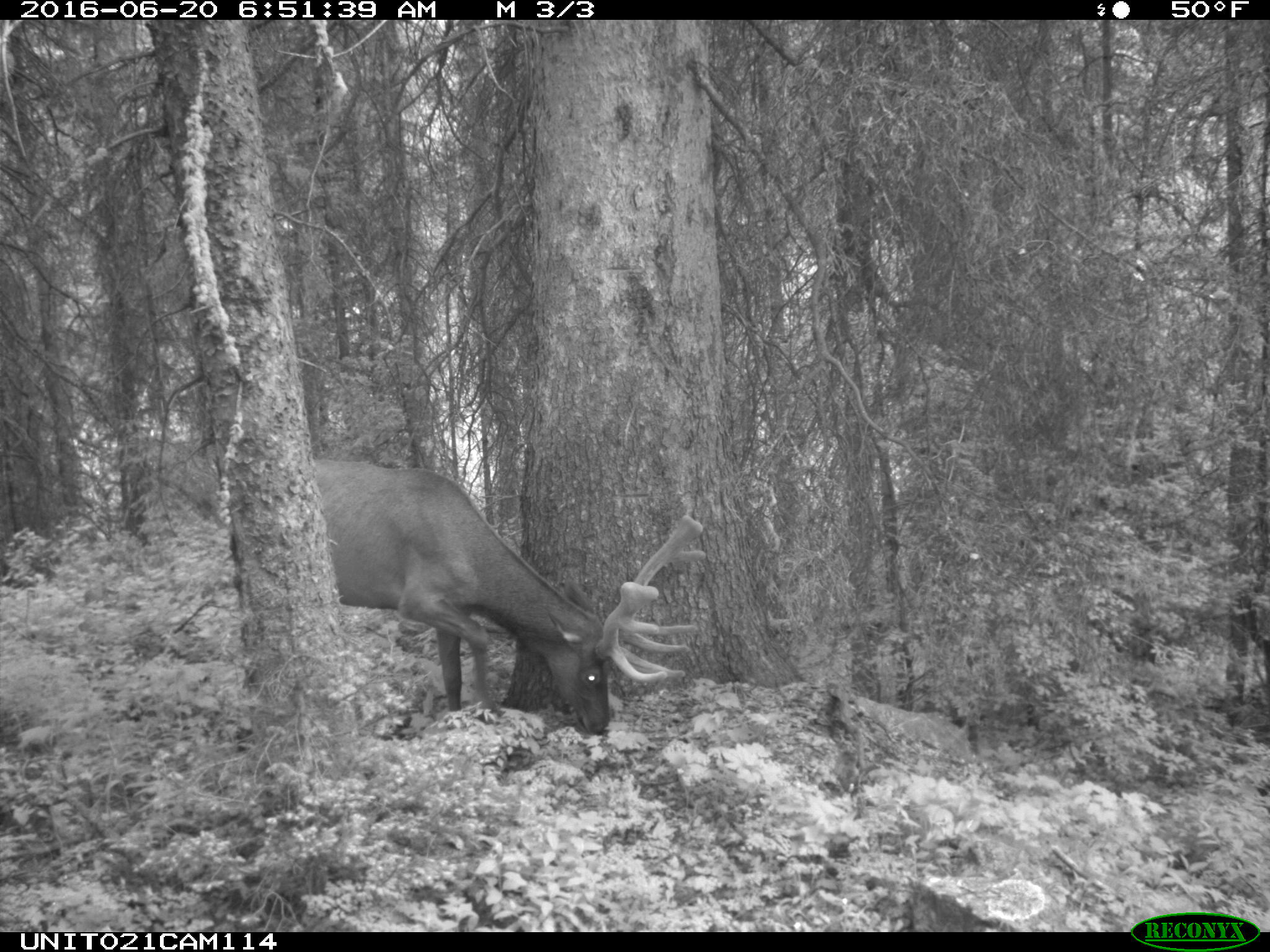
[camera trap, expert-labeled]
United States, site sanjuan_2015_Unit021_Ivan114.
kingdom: Animalia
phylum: Chordata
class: Mammalia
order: Artiodactyla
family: Cervidae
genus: Cervus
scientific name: Cervus elaphus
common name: red deer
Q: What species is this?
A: Cervus elaphus (red deer).